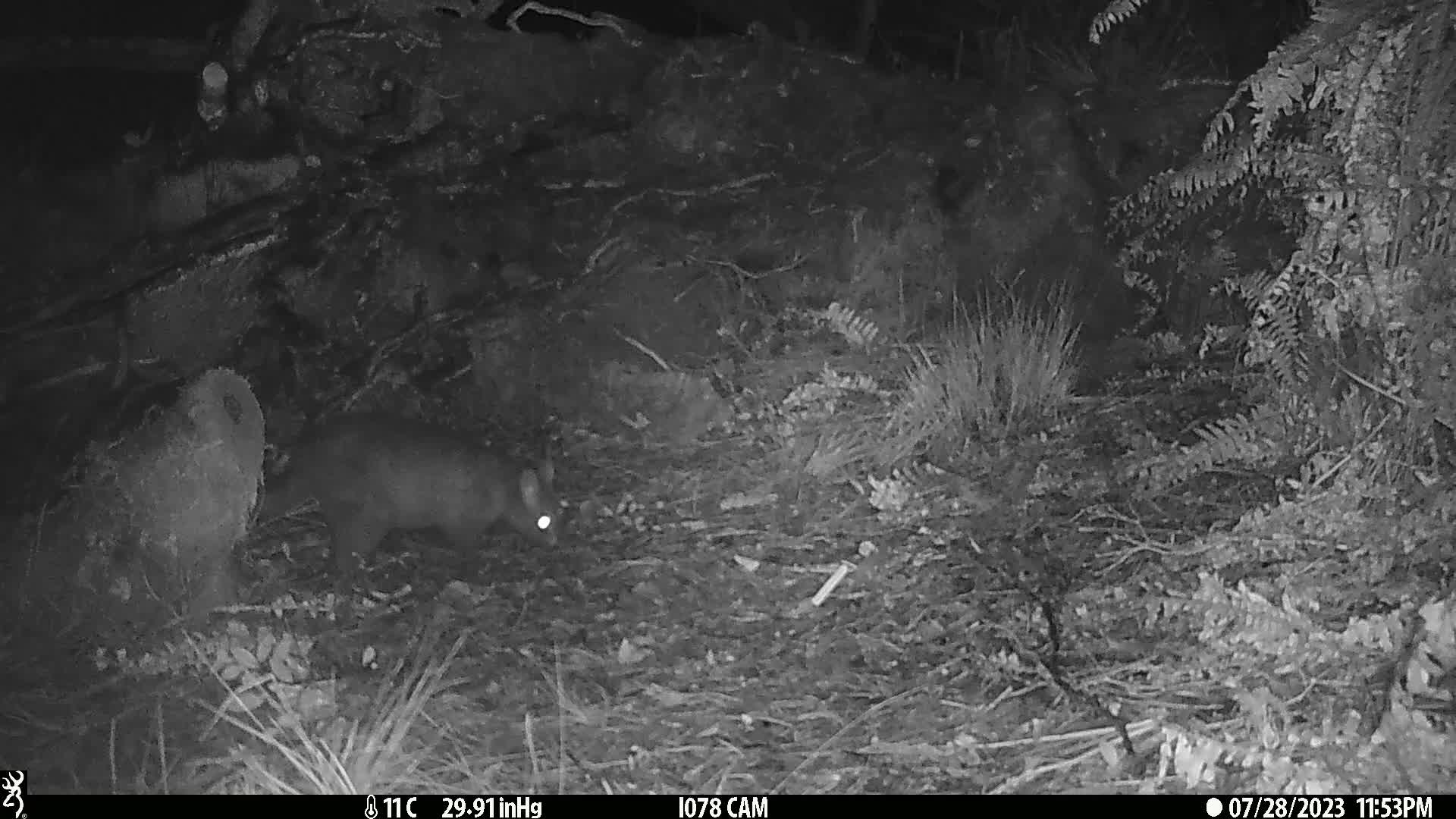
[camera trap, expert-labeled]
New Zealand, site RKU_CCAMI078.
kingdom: Animalia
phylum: Chordata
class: Mammalia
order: Diprotodontia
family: Phalangeridae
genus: Trichosurus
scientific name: Trichosurus vulpecula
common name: common brushtail possum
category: possum